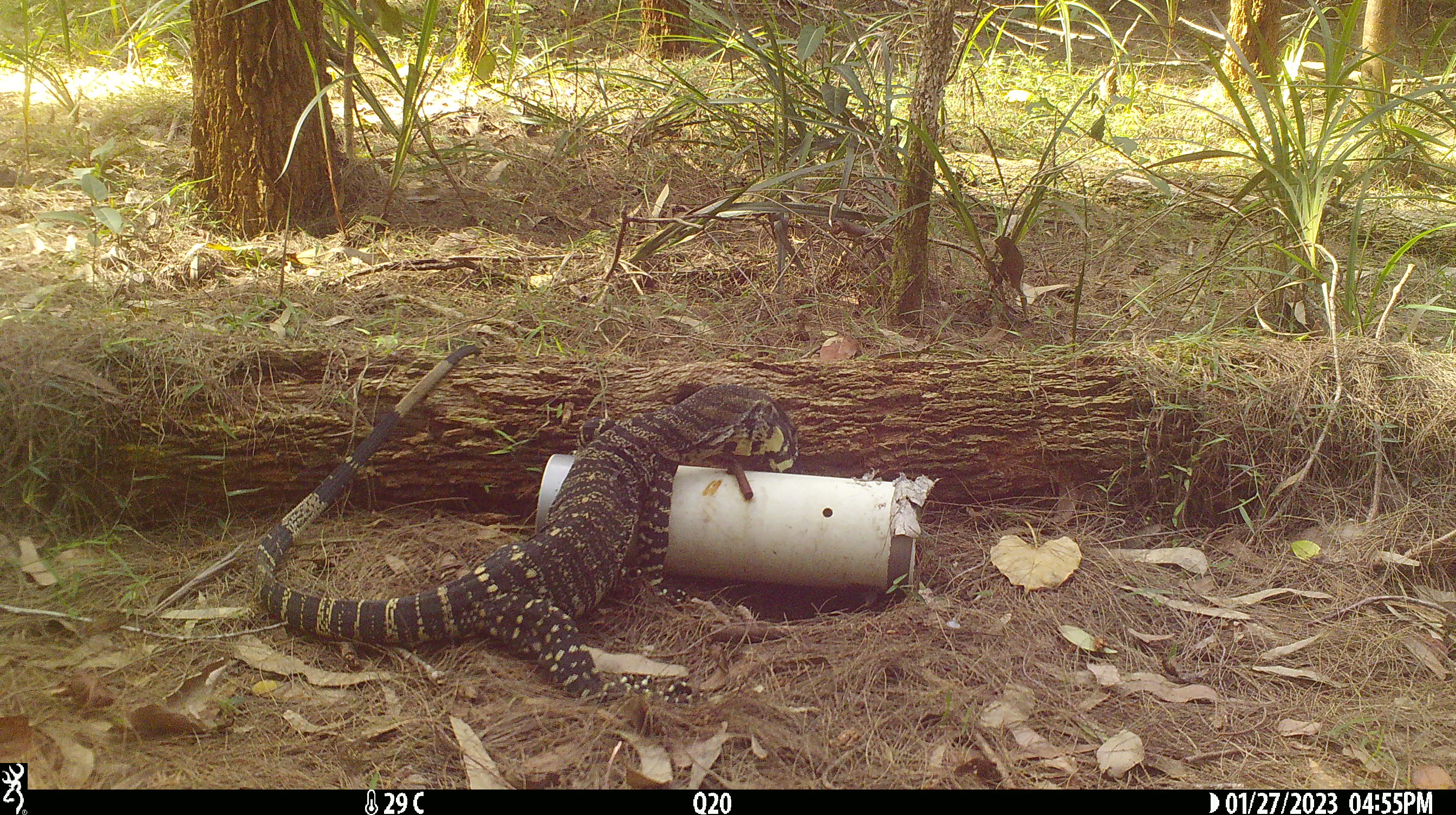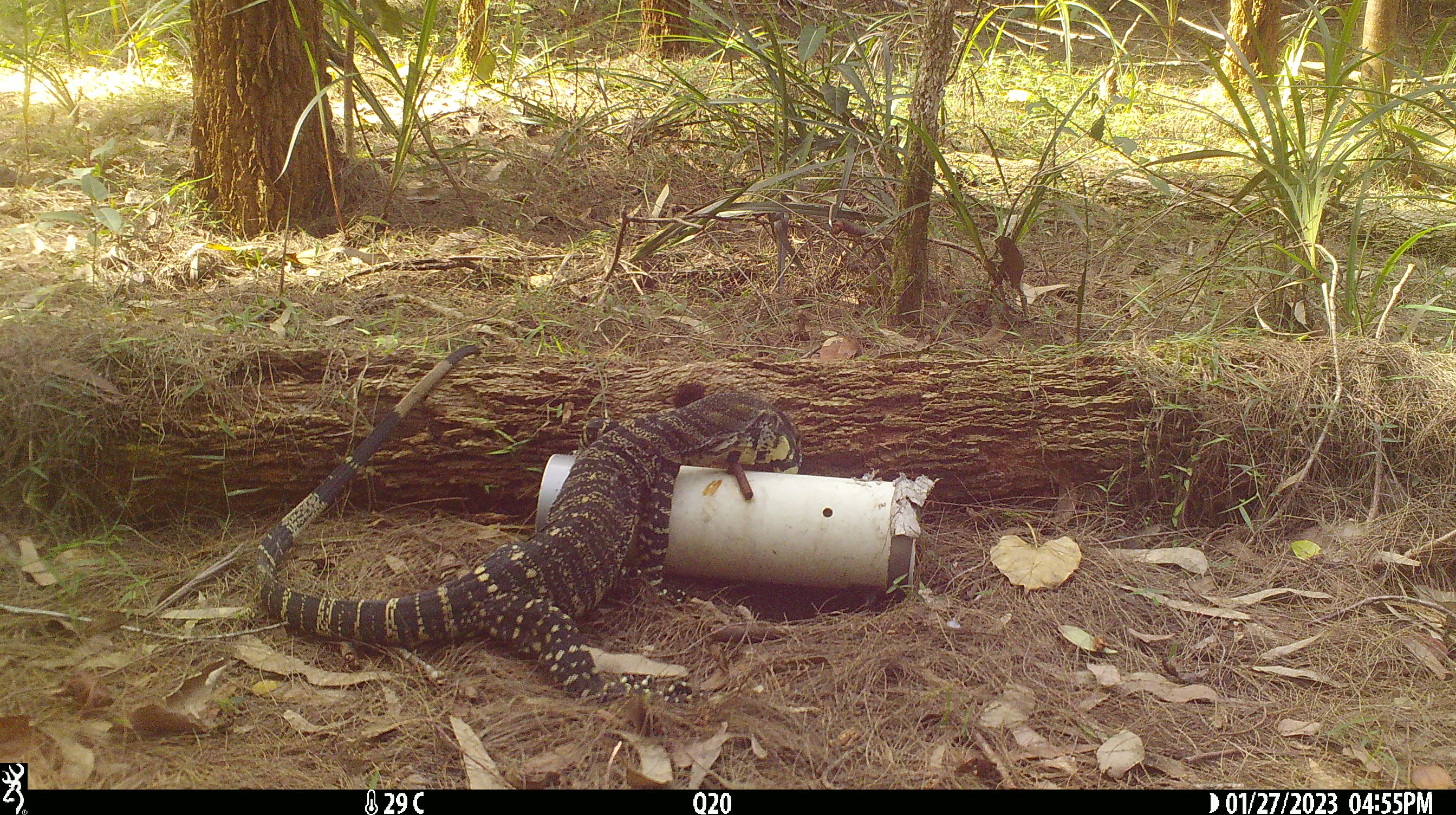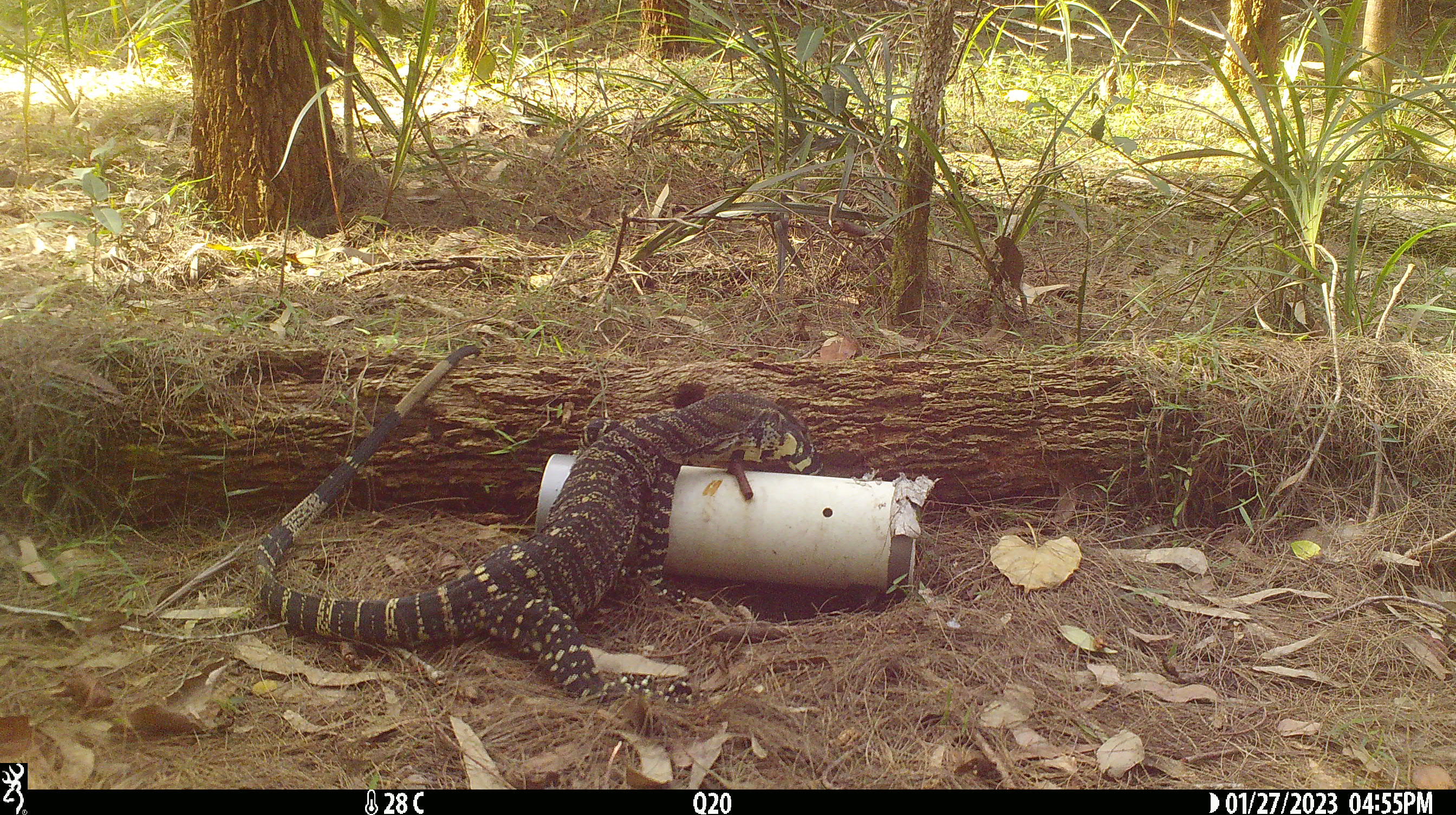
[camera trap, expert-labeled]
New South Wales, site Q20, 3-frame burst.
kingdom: Animalia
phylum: Chordata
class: Reptilia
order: Squamata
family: Varanidae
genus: Varanus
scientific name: Varanus varius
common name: lace monitor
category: goanna